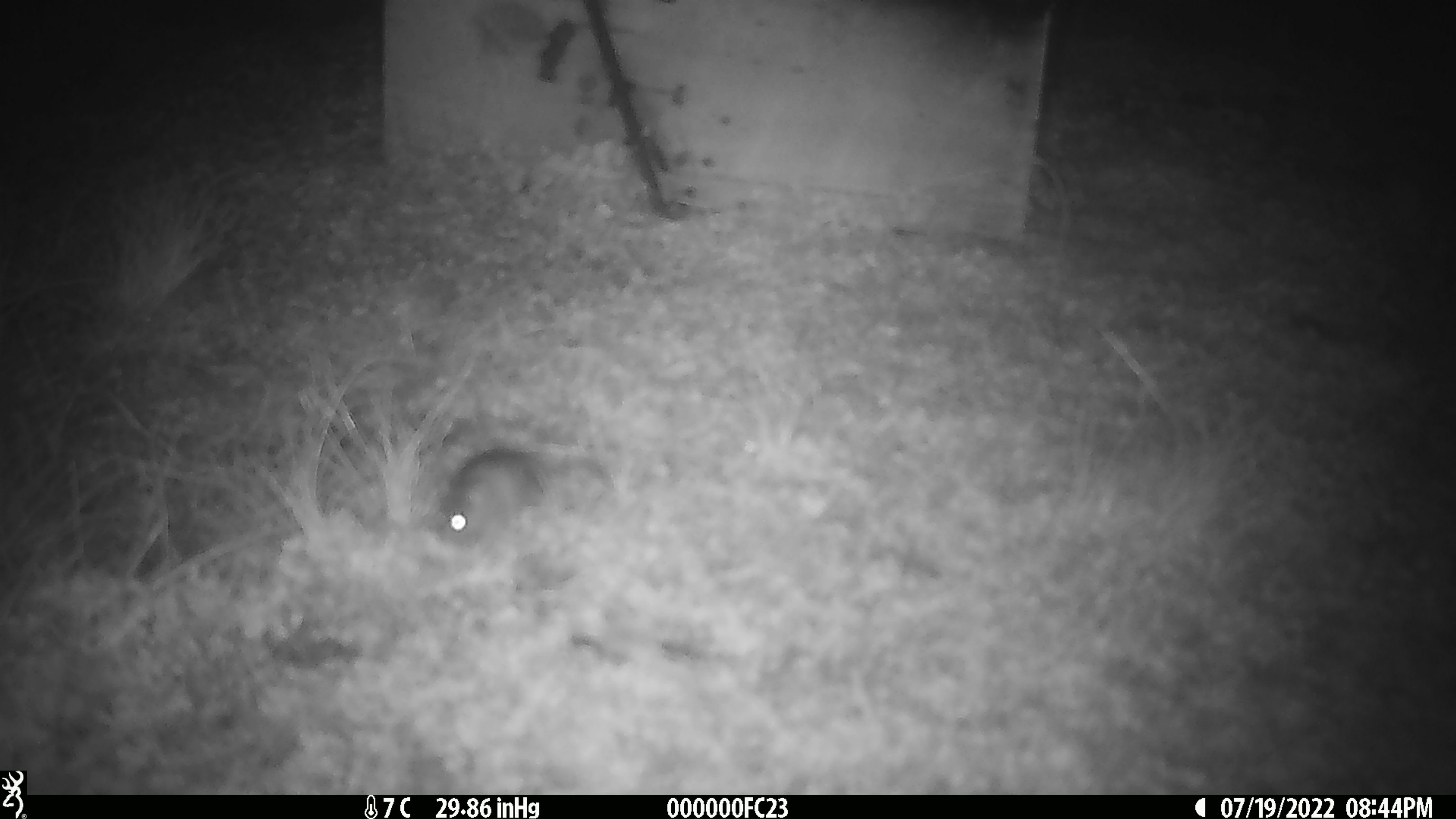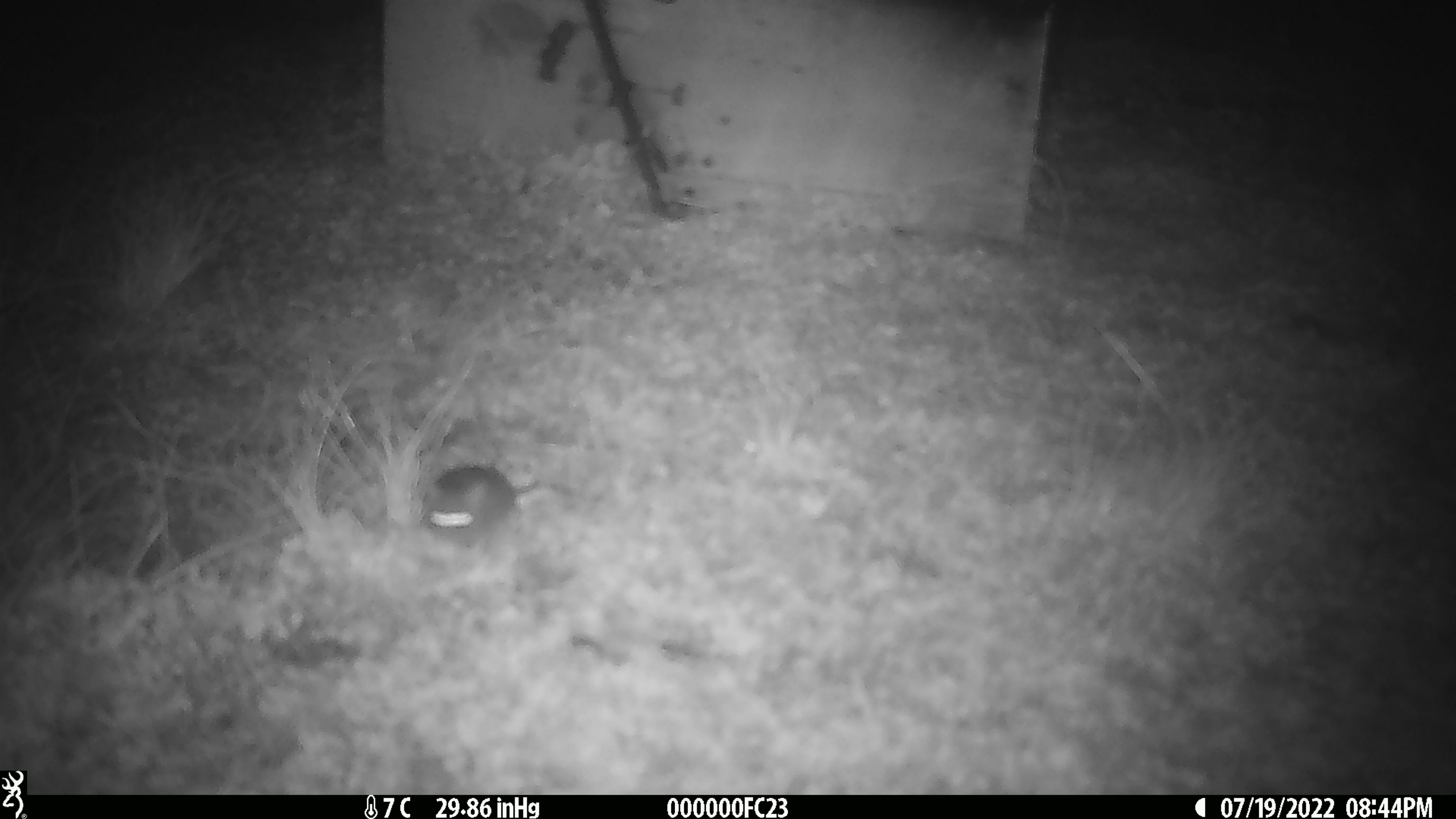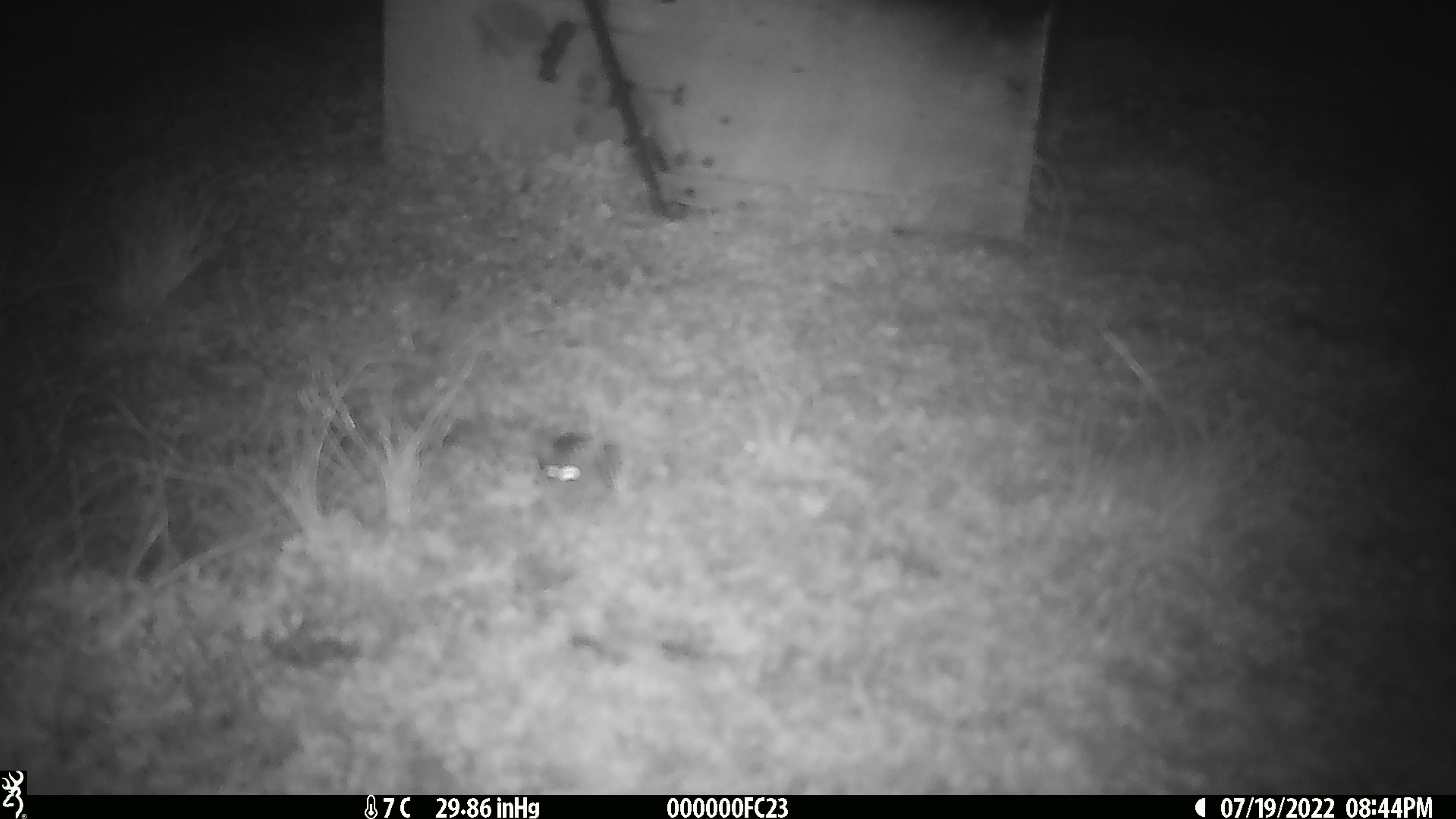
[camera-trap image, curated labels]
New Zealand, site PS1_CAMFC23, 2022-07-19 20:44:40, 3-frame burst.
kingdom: Animalia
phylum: Chordata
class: Mammalia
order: Rodentia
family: Muridae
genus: Mus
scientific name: Mus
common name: mouse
Mouse (Mus).